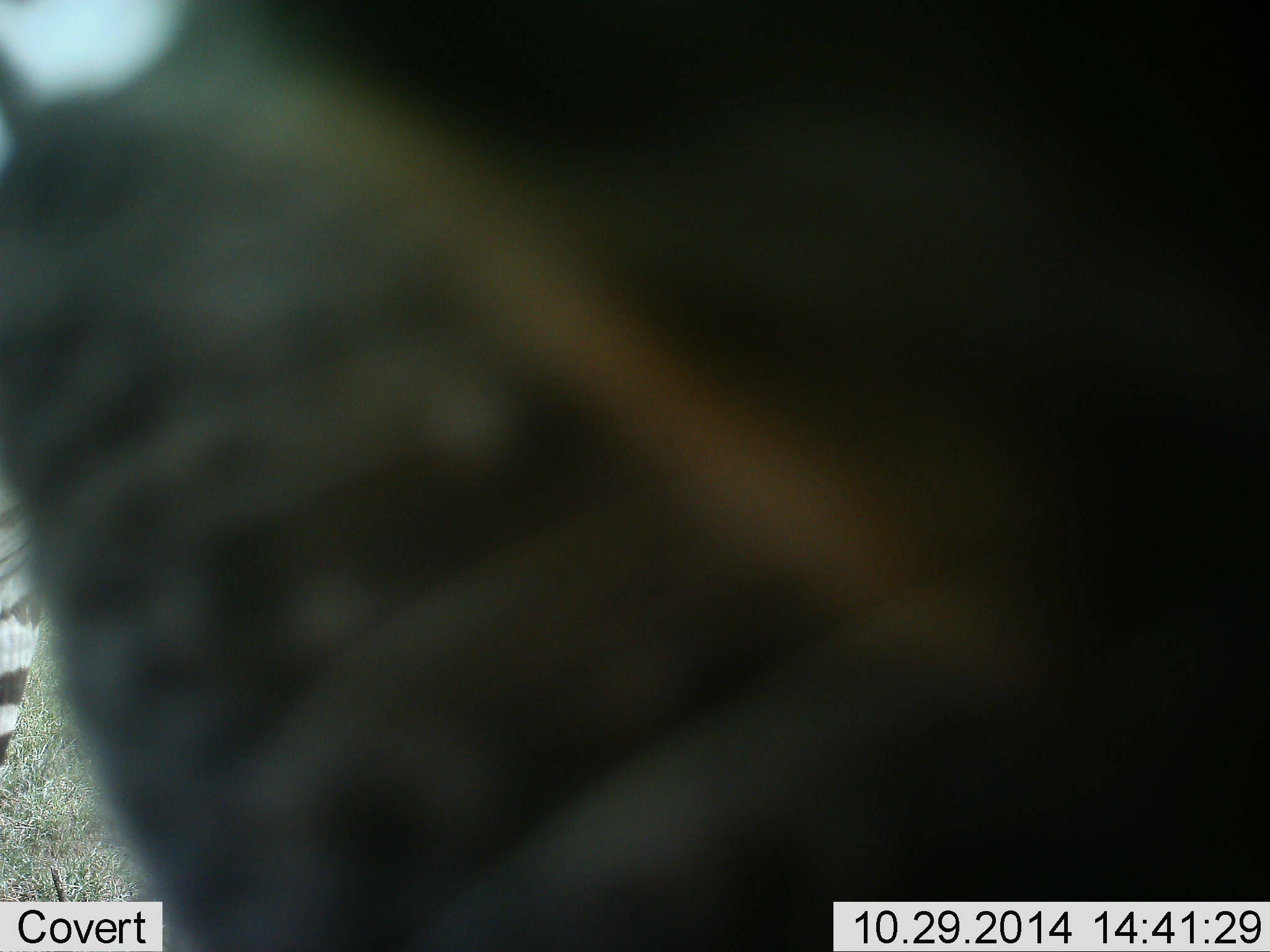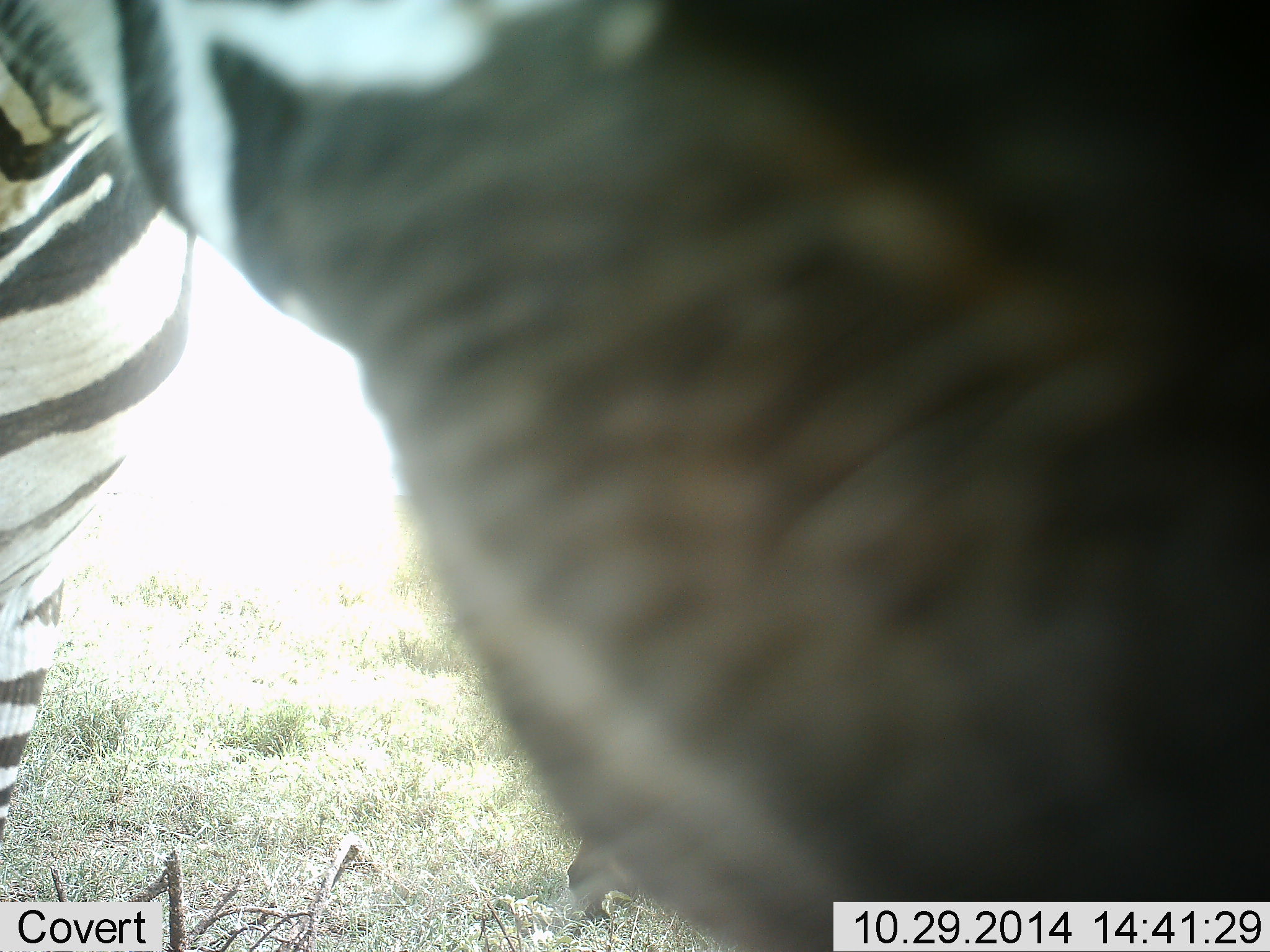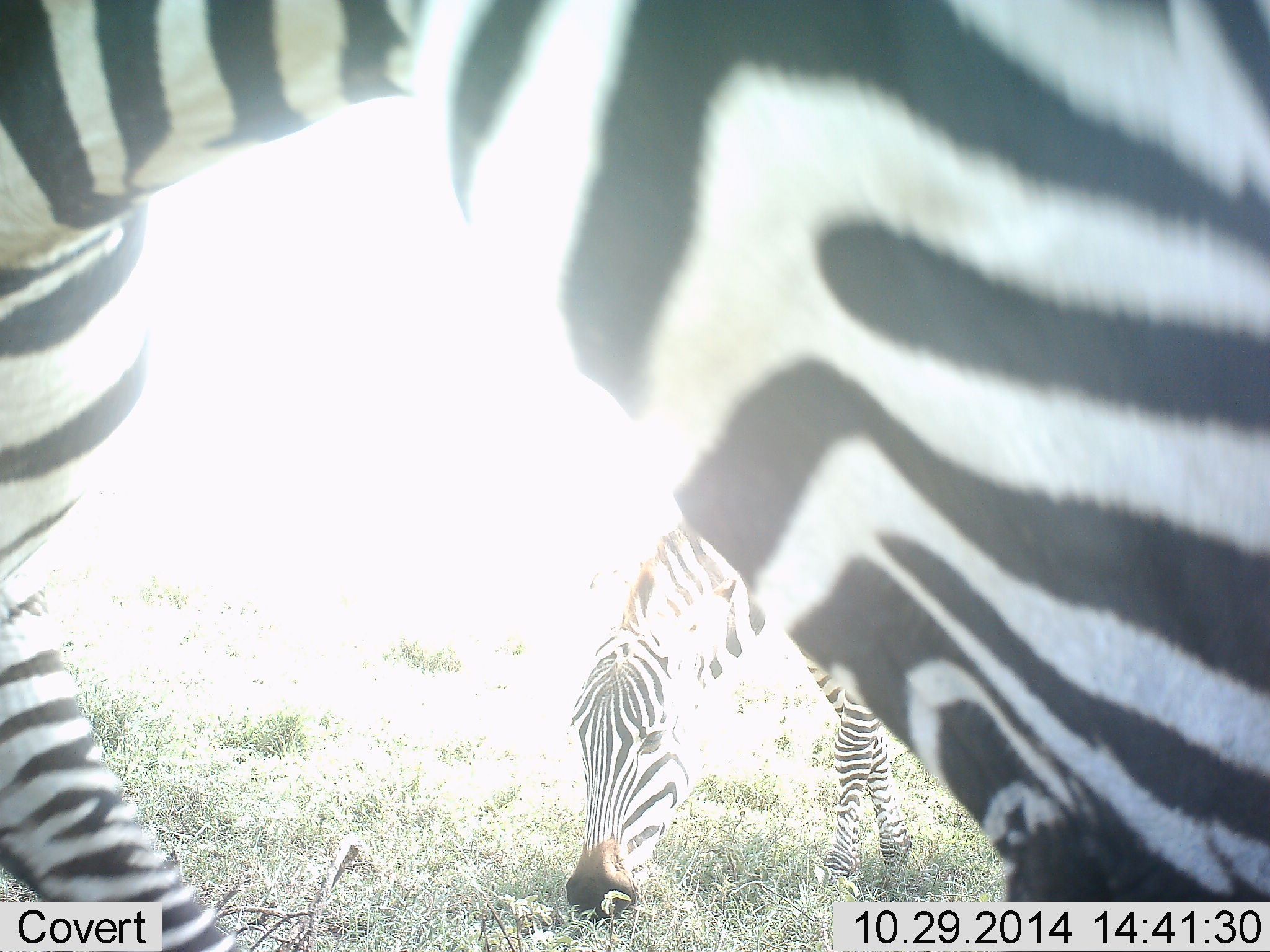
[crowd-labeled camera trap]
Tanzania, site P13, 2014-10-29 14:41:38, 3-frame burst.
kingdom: Animalia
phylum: Chordata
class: Mammalia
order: Perissodactyla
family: Equidae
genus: Equus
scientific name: Equus quagga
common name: plains zebra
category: zebra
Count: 2.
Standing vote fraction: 20%.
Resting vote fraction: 0%.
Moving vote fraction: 30%.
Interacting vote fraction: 10%.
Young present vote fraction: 0%.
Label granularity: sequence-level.